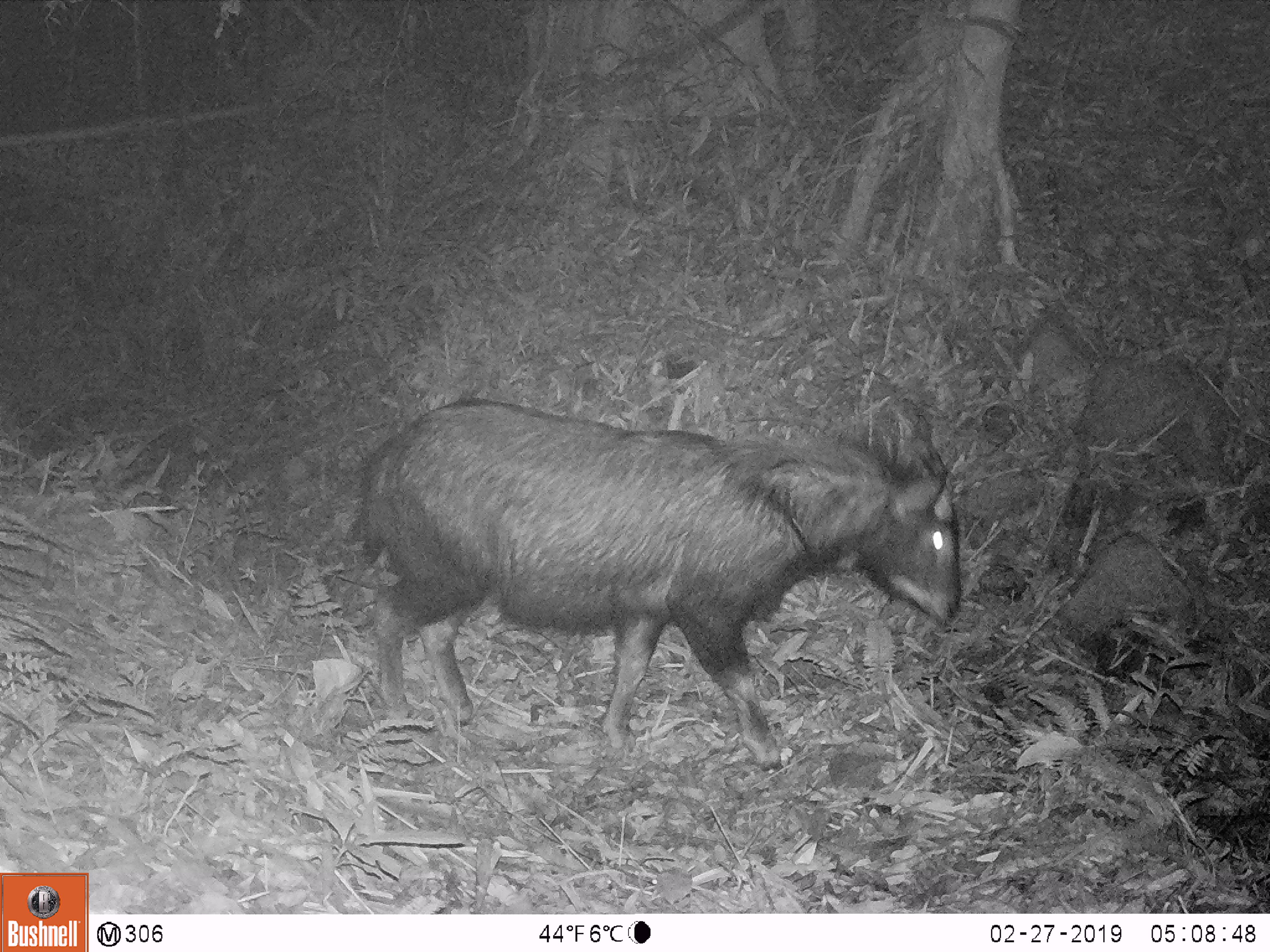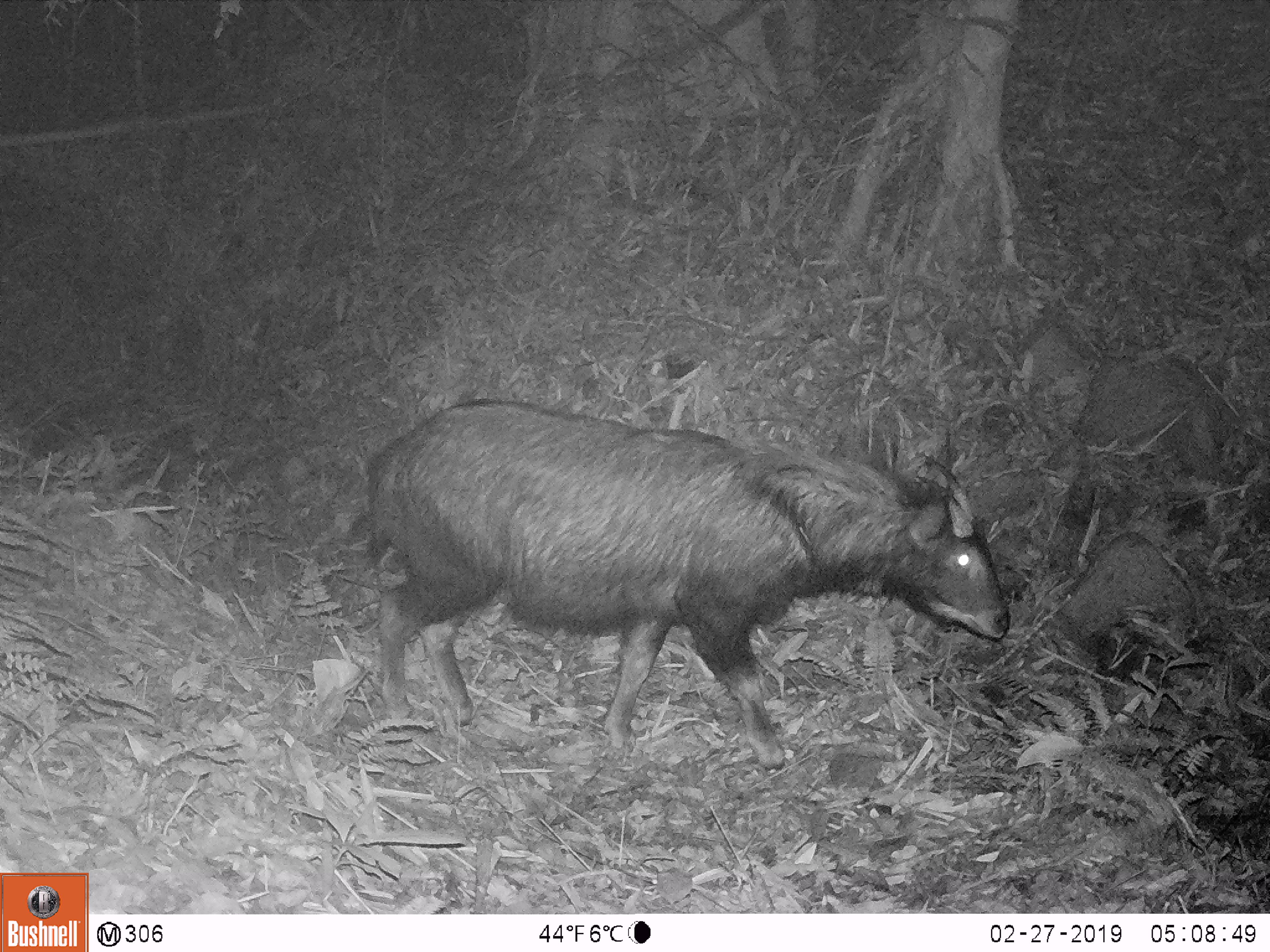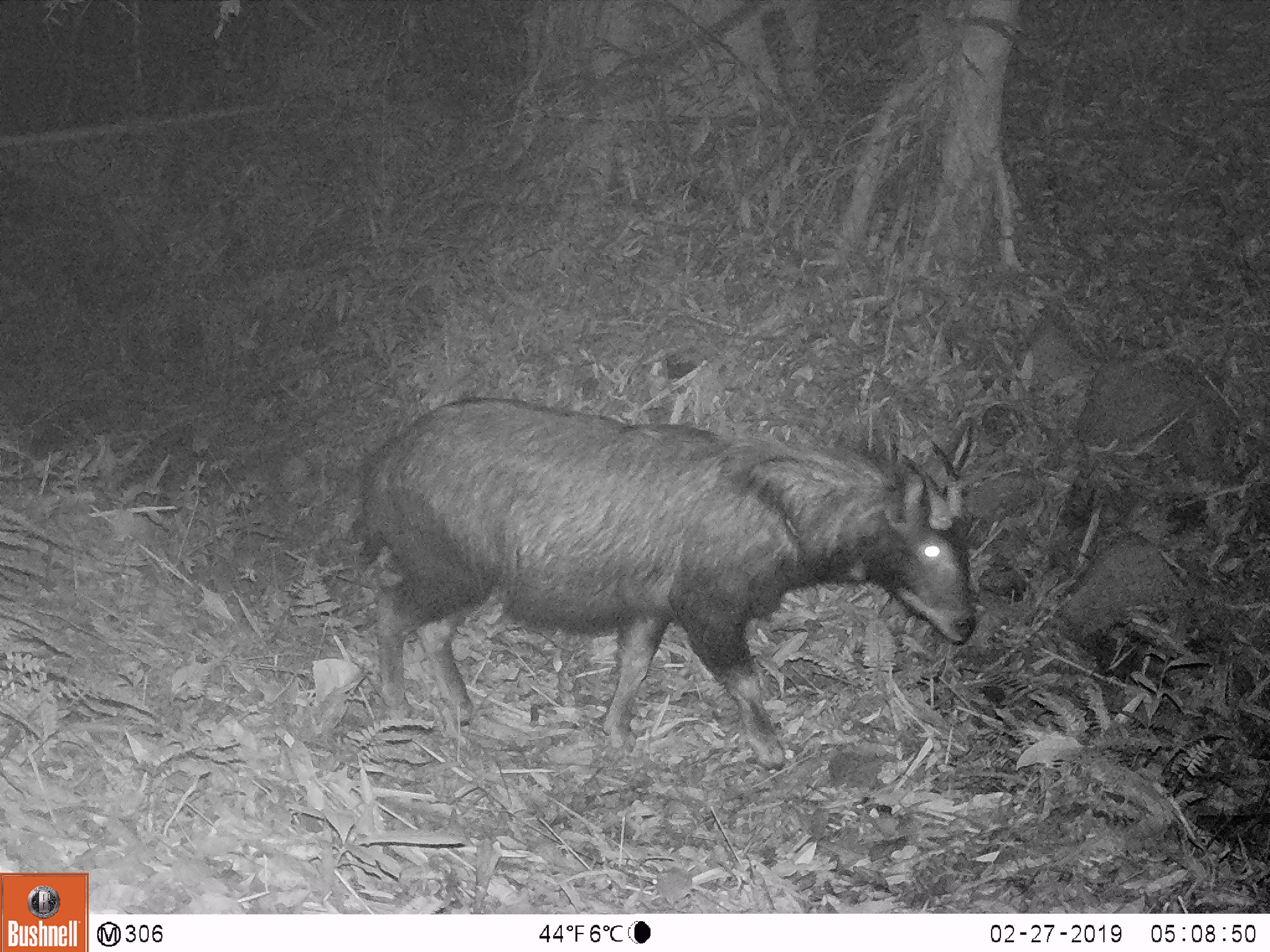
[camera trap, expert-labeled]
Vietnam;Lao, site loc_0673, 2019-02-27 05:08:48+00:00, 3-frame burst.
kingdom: Animalia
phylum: Chordata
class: Mammalia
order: Artiodactyla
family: Bovidae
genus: Capricornis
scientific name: Capricornis sumatraensis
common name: chinese serow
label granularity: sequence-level